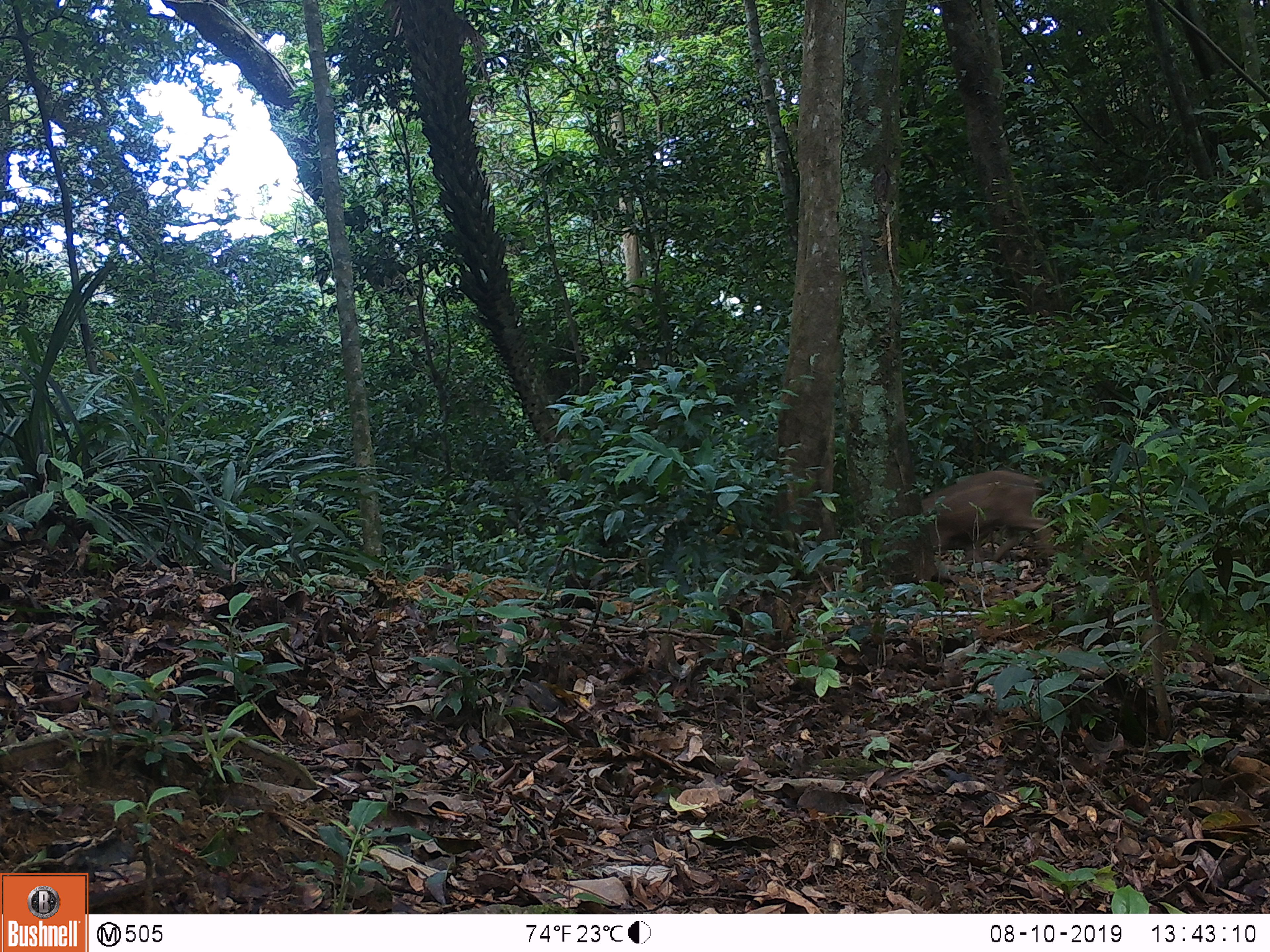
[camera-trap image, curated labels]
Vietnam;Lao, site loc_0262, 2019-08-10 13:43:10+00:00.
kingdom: Animalia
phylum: Chordata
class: Mammalia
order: Artiodactyla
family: Suidae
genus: Sus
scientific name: Sus scrofa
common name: eurasian wild pig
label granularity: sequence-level